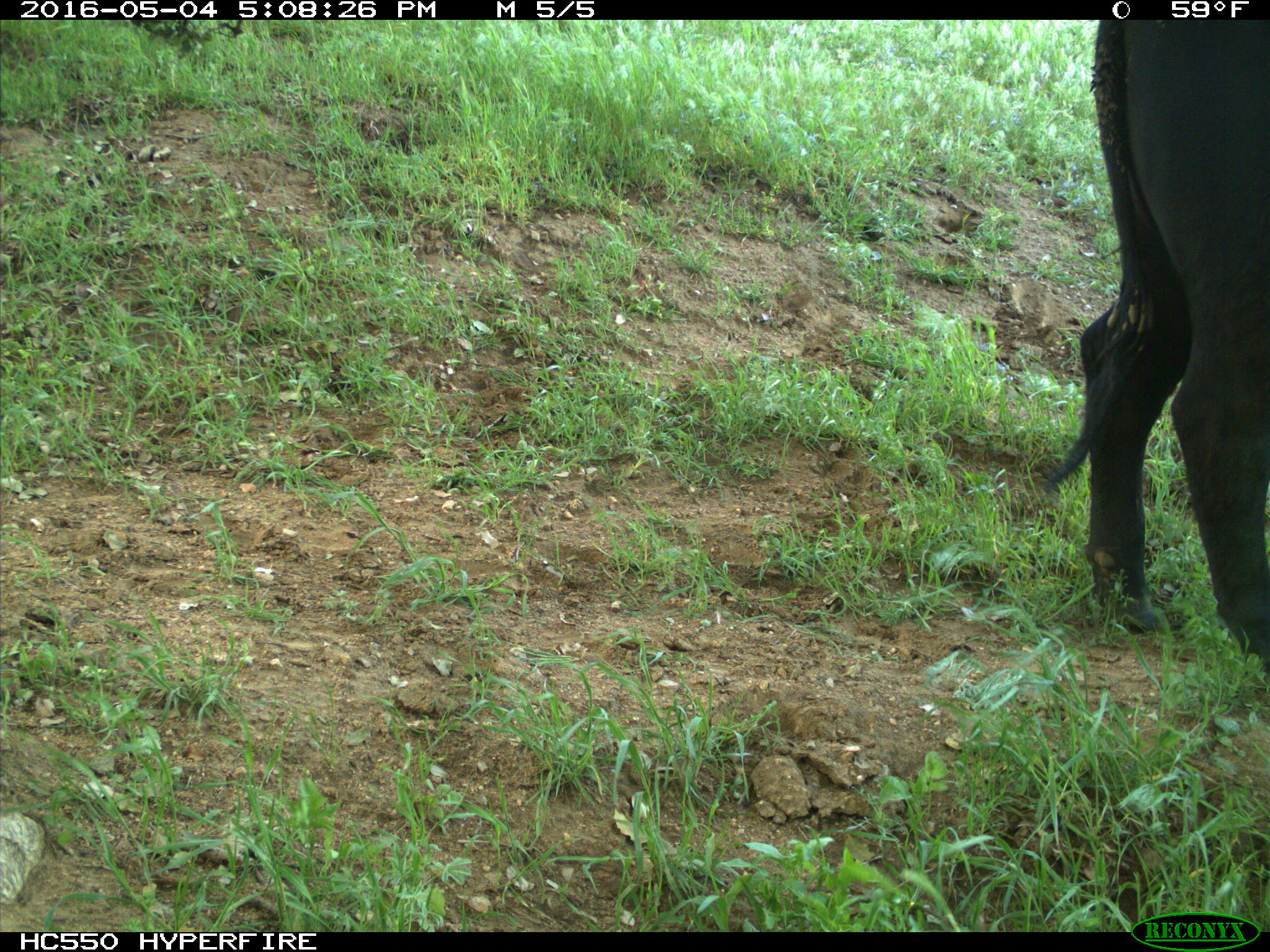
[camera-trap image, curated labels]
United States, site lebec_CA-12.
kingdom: Animalia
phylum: Chordata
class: Mammalia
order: Artiodactyla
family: Bovidae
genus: Bos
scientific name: Bos taurus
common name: domestic cow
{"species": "Bos taurus (domestic cow)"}